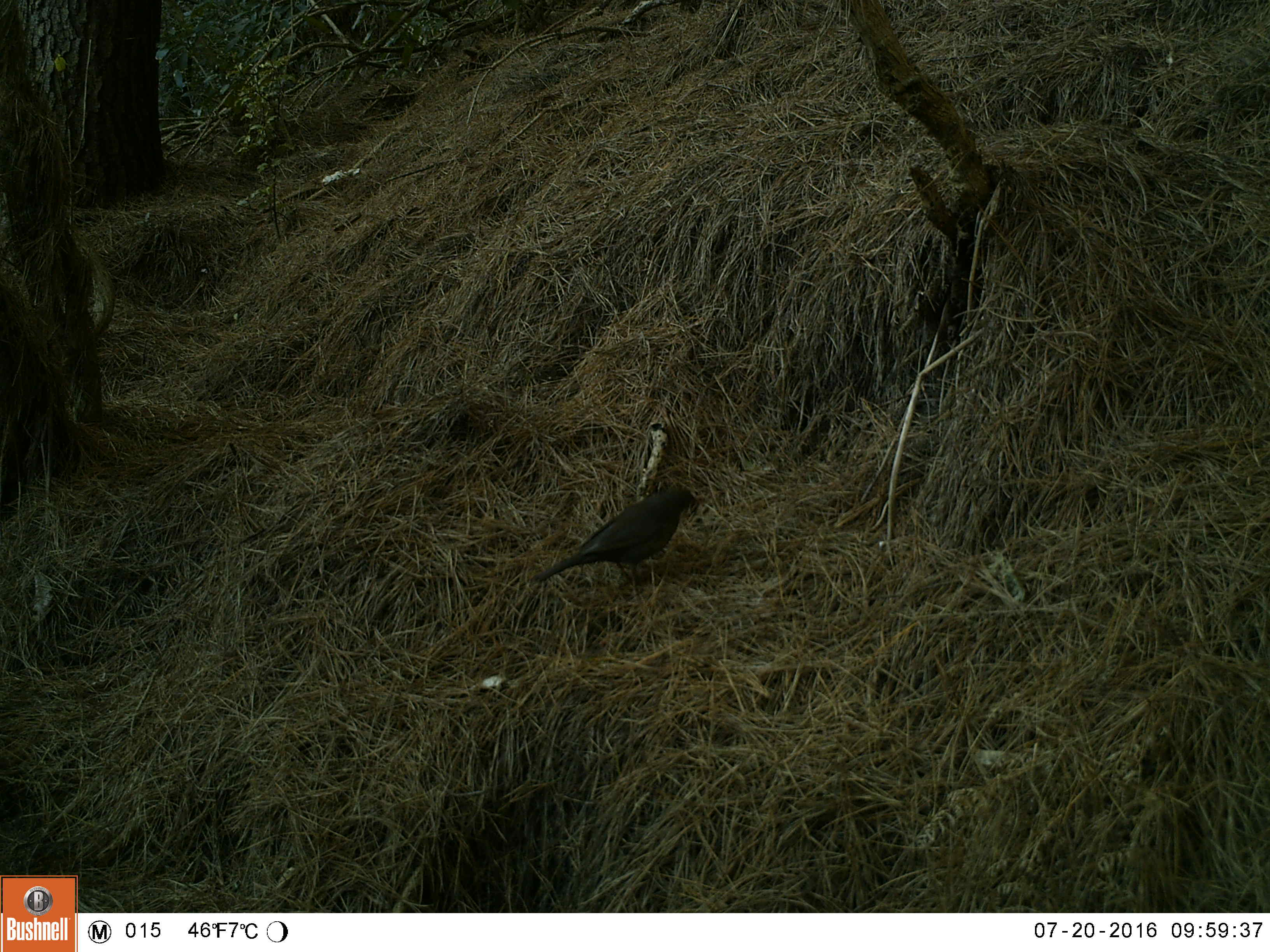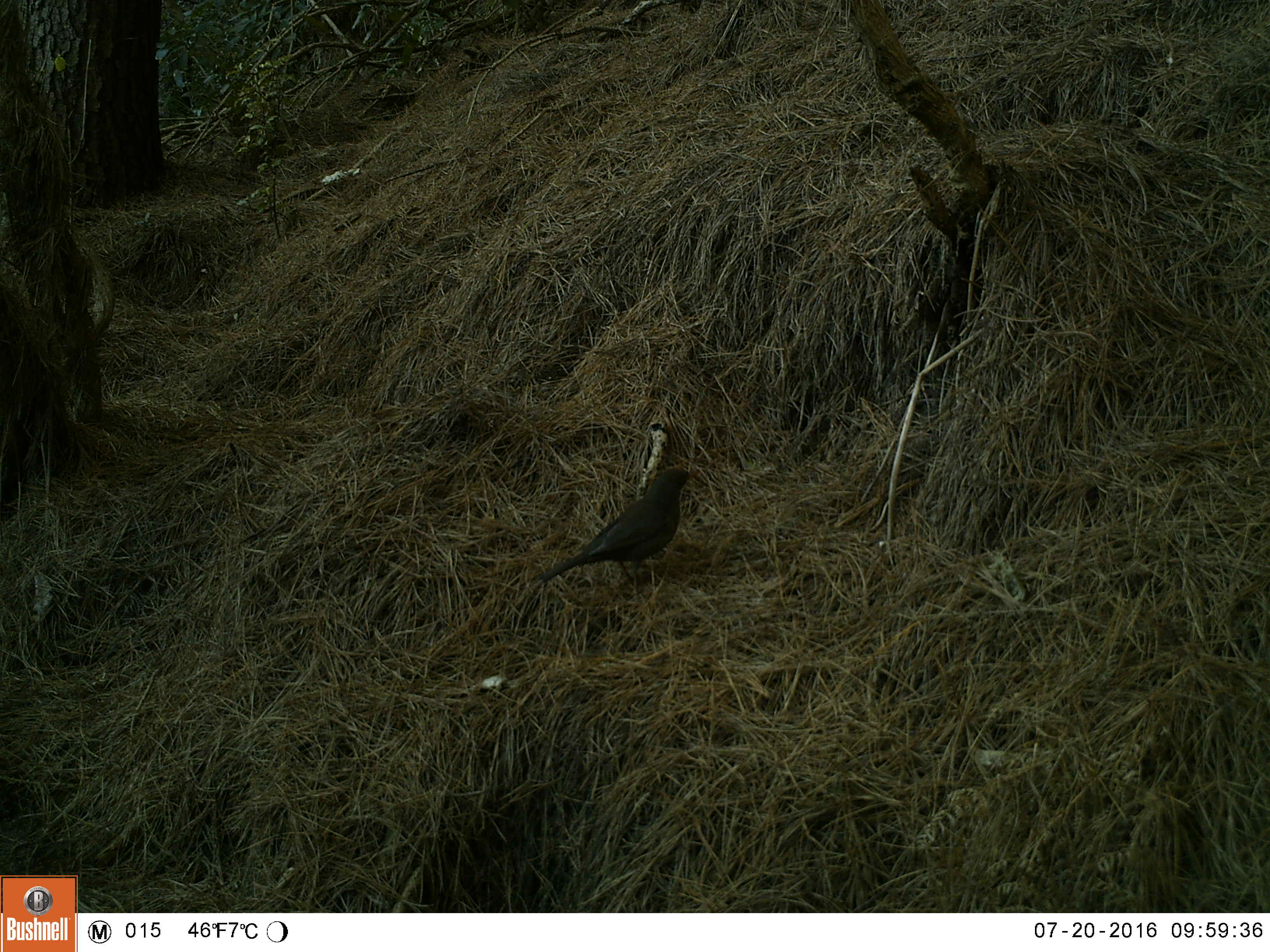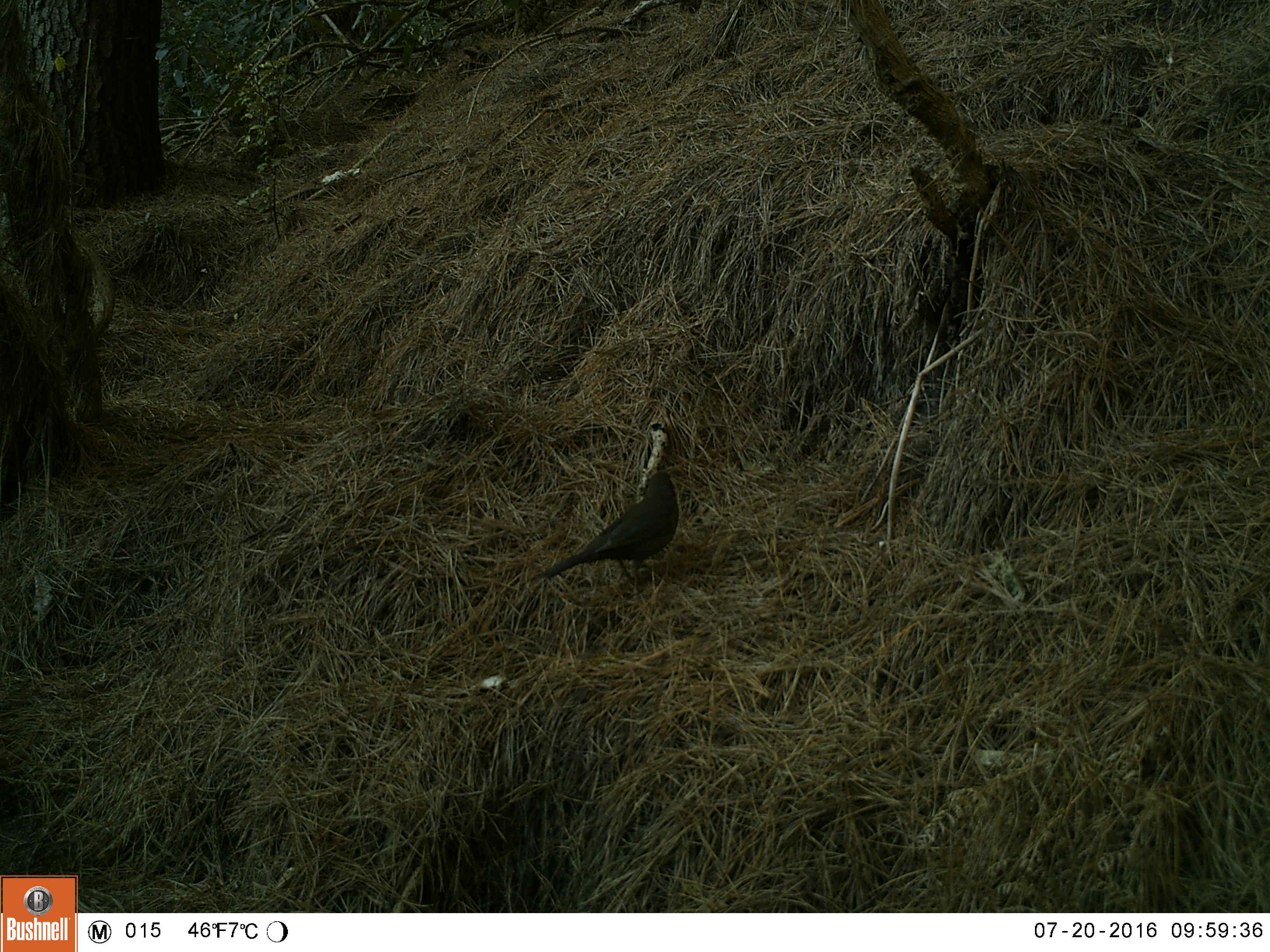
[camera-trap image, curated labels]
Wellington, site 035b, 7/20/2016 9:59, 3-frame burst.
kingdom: Animalia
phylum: Chordata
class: Aves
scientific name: Aves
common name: bird